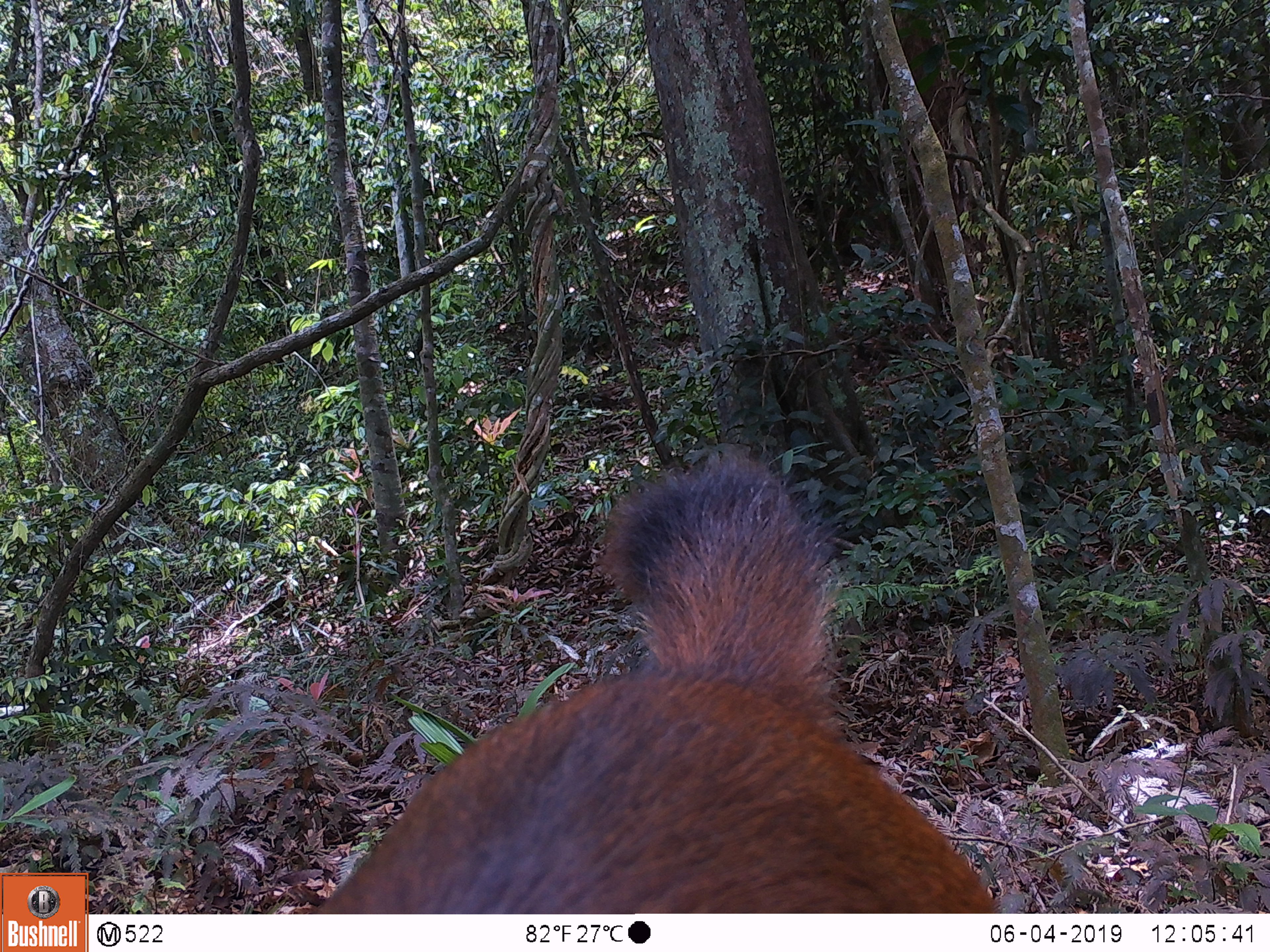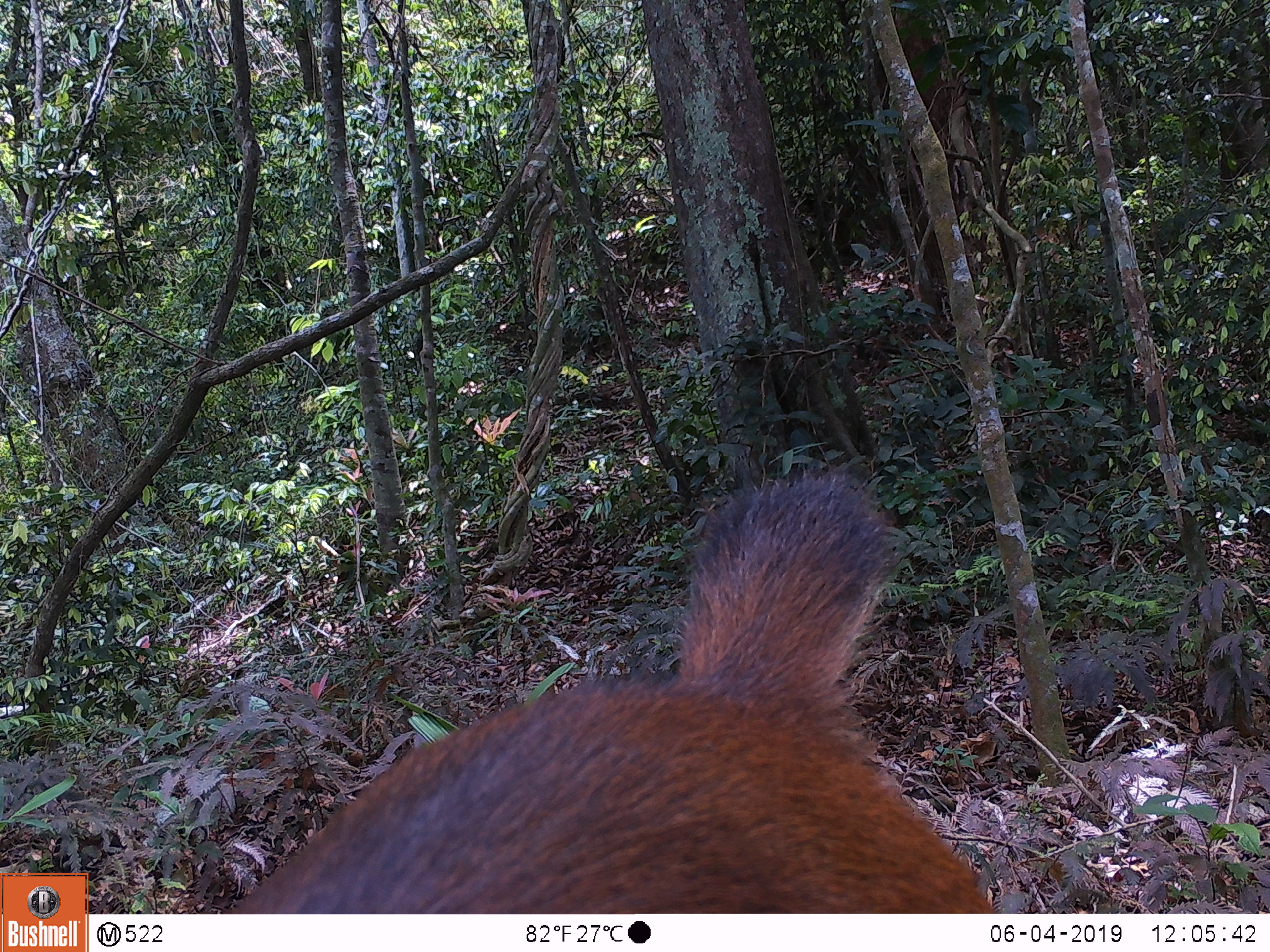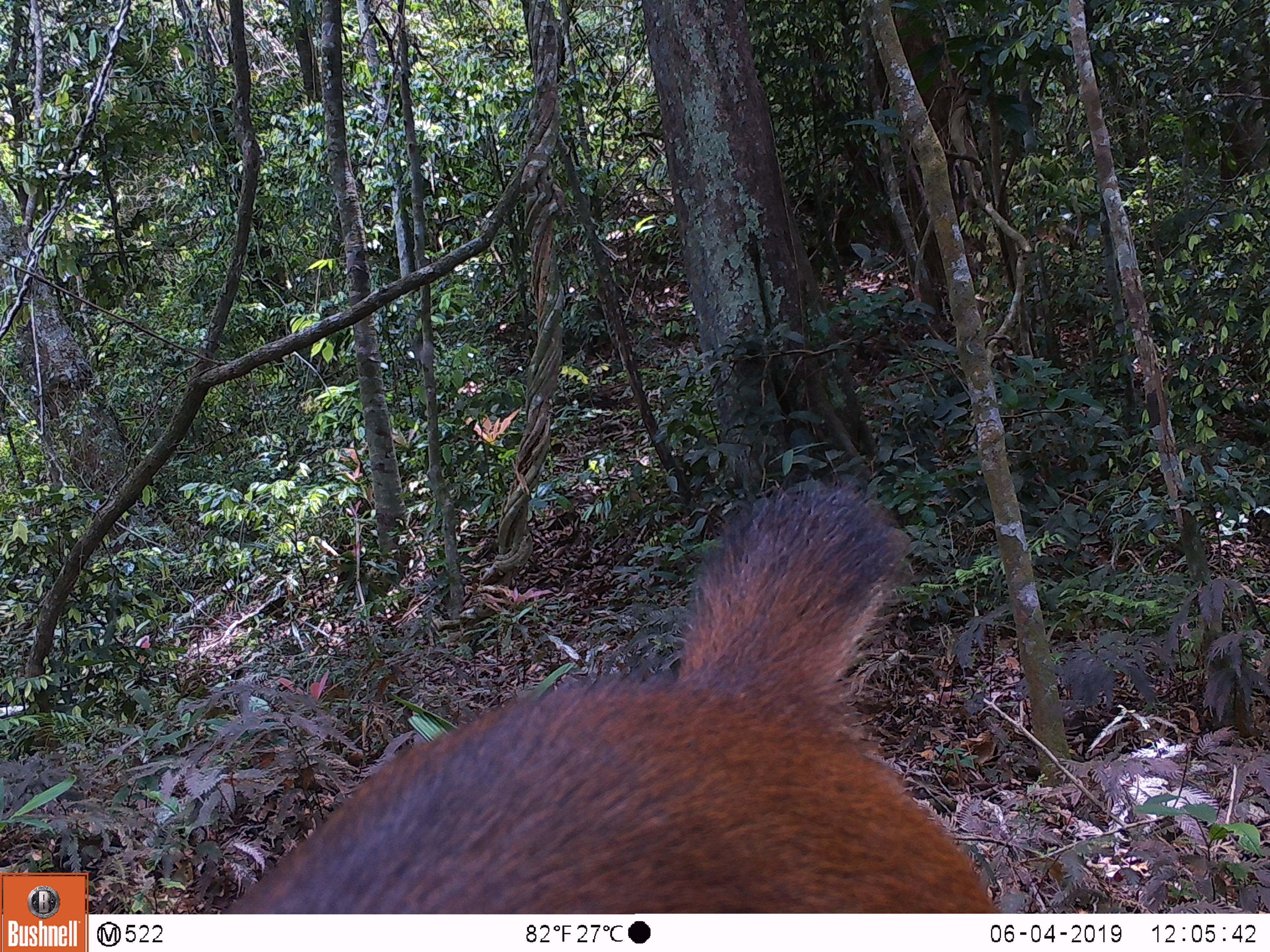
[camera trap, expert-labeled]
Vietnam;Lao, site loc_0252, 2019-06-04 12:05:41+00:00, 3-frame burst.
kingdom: Animalia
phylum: Chordata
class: Mammalia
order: Artiodactyla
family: Cervidae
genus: Rusa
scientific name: Rusa unicolor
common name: sambar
Sambar (Rusa unicolor). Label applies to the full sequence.